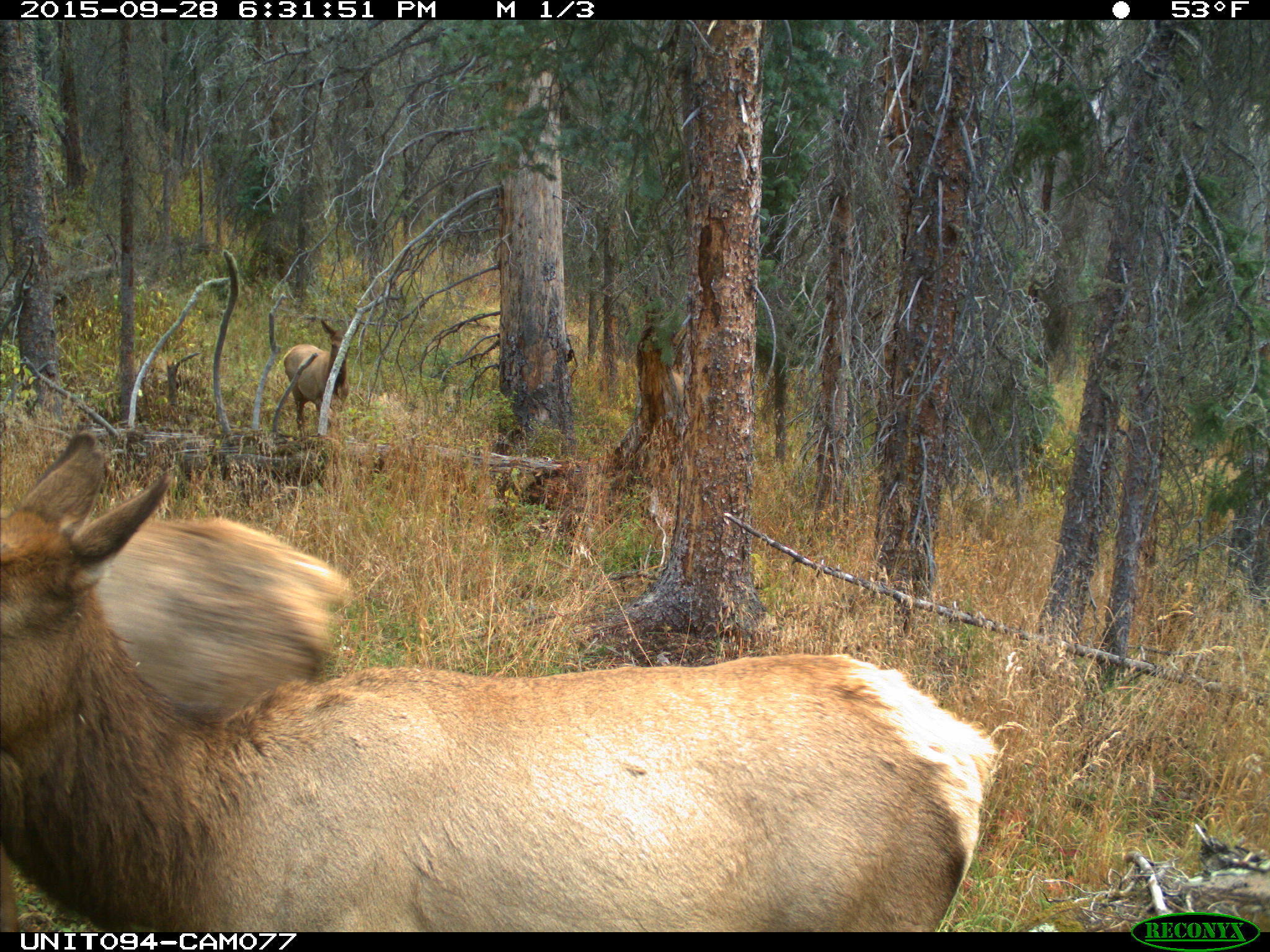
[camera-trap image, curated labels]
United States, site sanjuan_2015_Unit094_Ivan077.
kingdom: Animalia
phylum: Chordata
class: Mammalia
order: Artiodactyla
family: Cervidae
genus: Cervus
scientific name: Cervus elaphus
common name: red deer